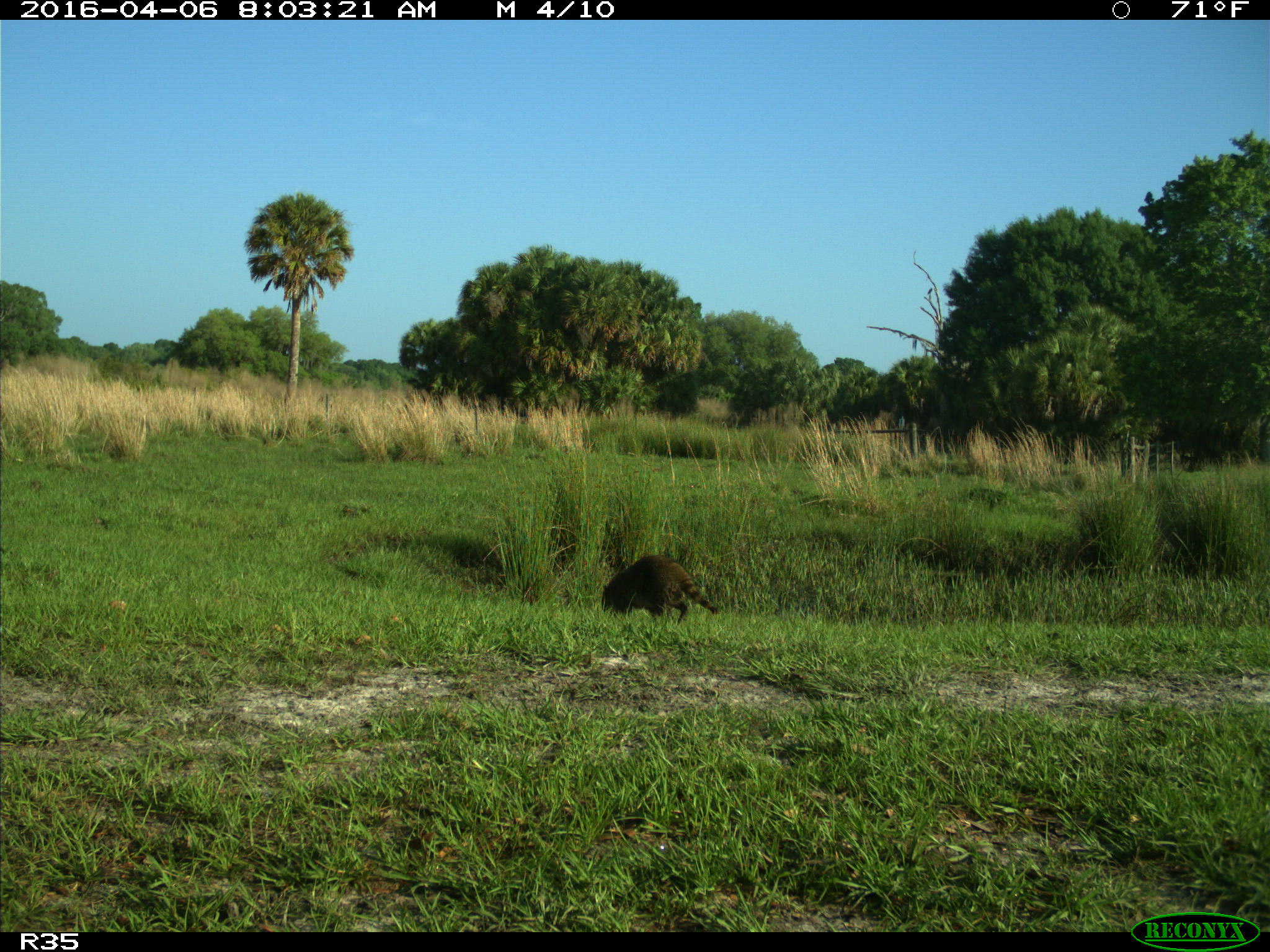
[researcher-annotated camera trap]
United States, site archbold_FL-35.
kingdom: Animalia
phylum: Chordata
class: Mammalia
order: Carnivora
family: Procyonidae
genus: Procyon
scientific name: Procyon lotor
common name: common raccoon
Procyon lotor (common raccoon).